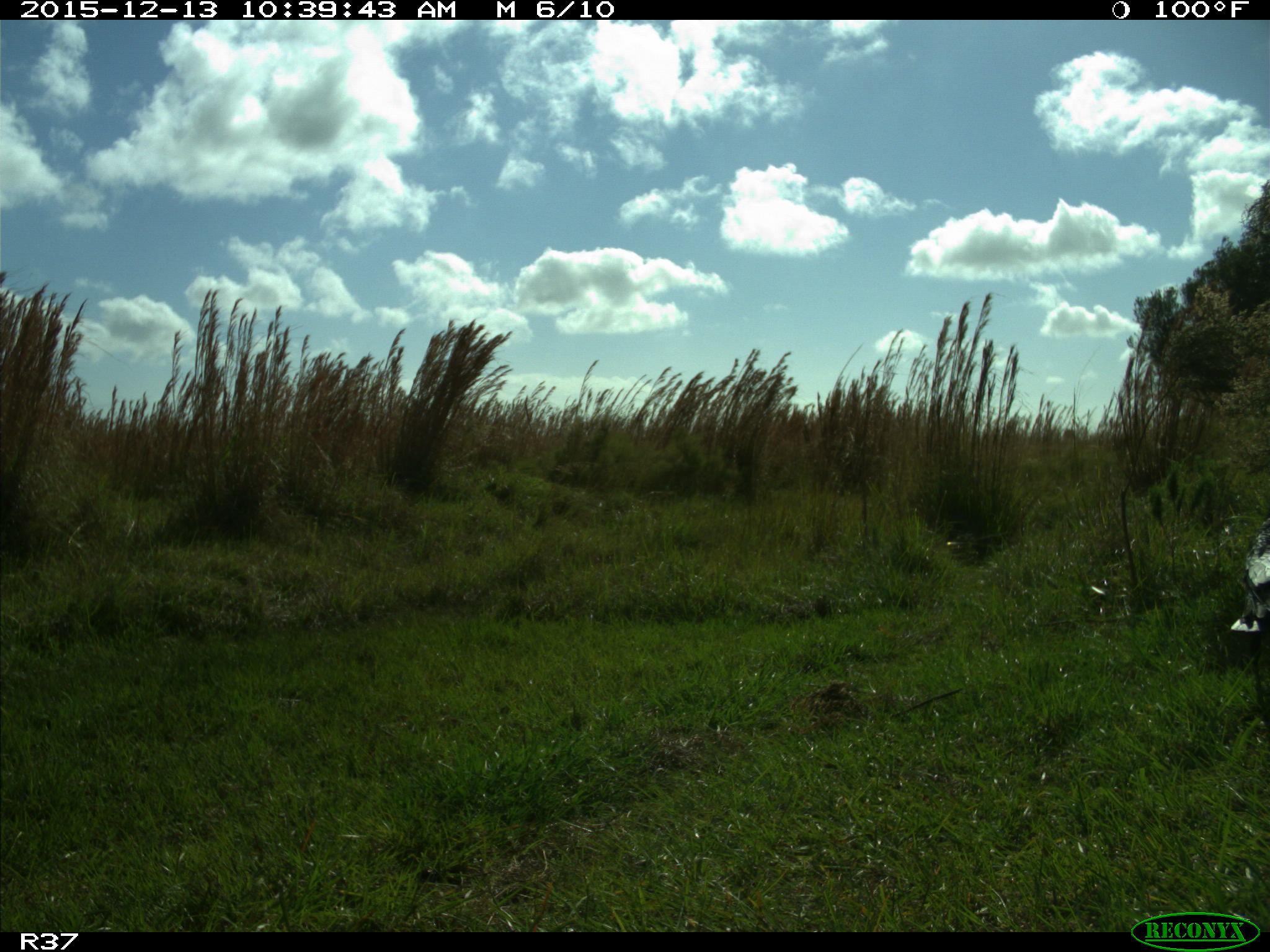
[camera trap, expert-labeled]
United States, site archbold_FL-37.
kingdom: Animalia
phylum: Chordata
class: Aves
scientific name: Aves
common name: birds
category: unidentified bird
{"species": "unidentified bird (birds) (Aves)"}